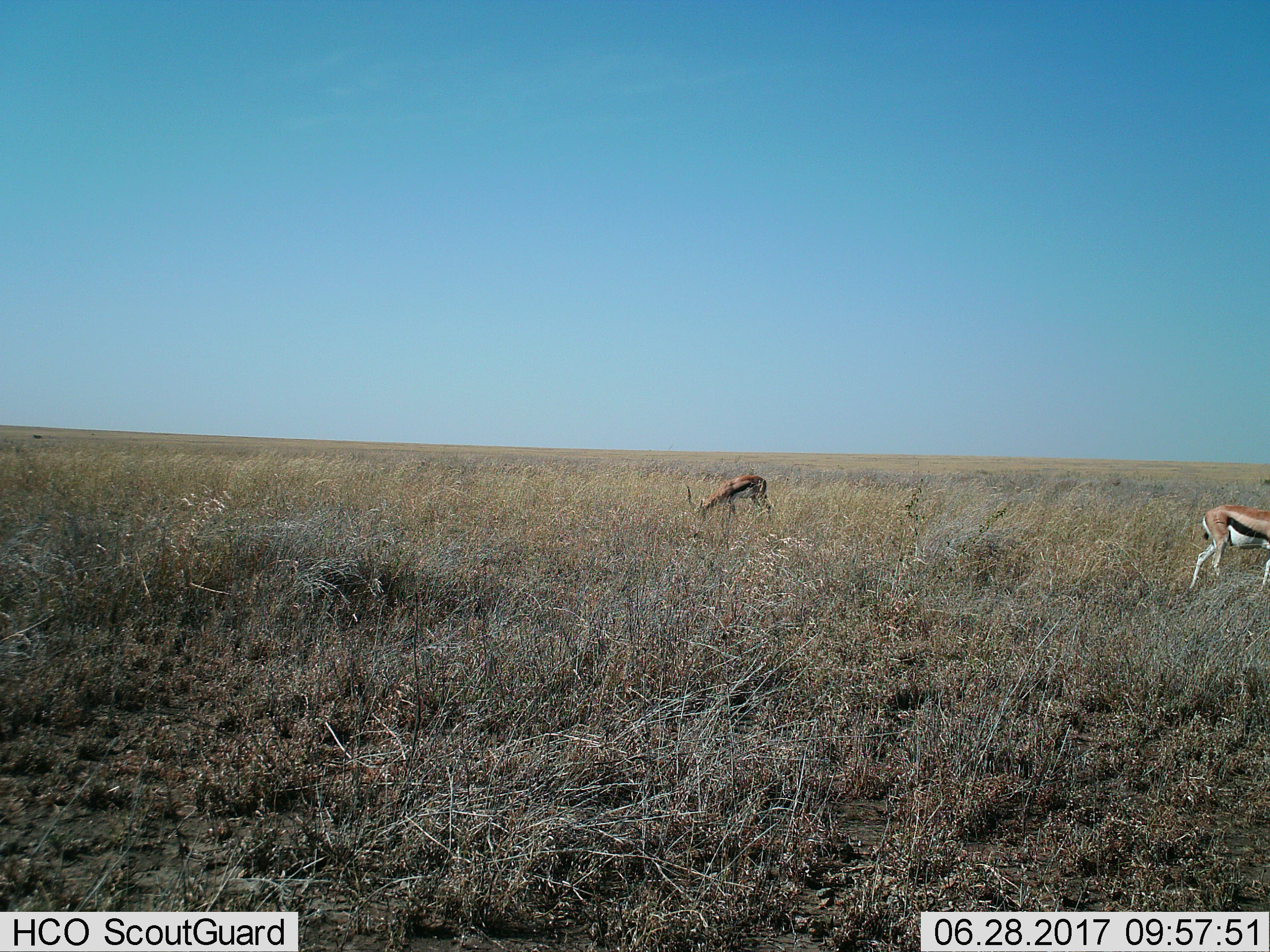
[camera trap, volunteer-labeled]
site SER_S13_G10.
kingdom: Animalia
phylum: Chordata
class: Mammalia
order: Artiodactyla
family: Bovidae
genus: Eudorcas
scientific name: Eudorcas thomsonii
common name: thomson's gazelle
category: gazellethomsons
Gazellethomsons (thomson's gazelle) (Eudorcas thomsonii), count 2. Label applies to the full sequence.